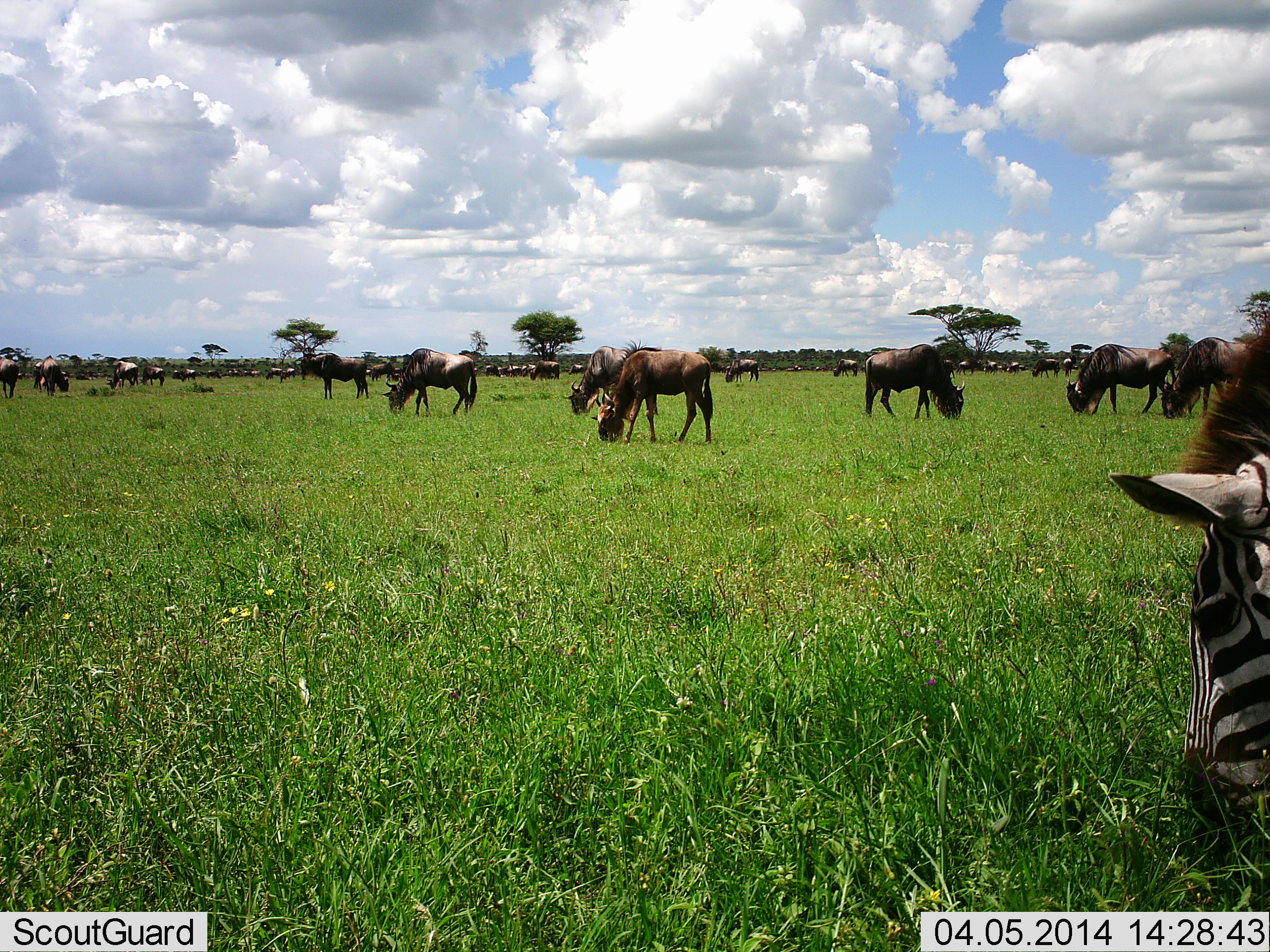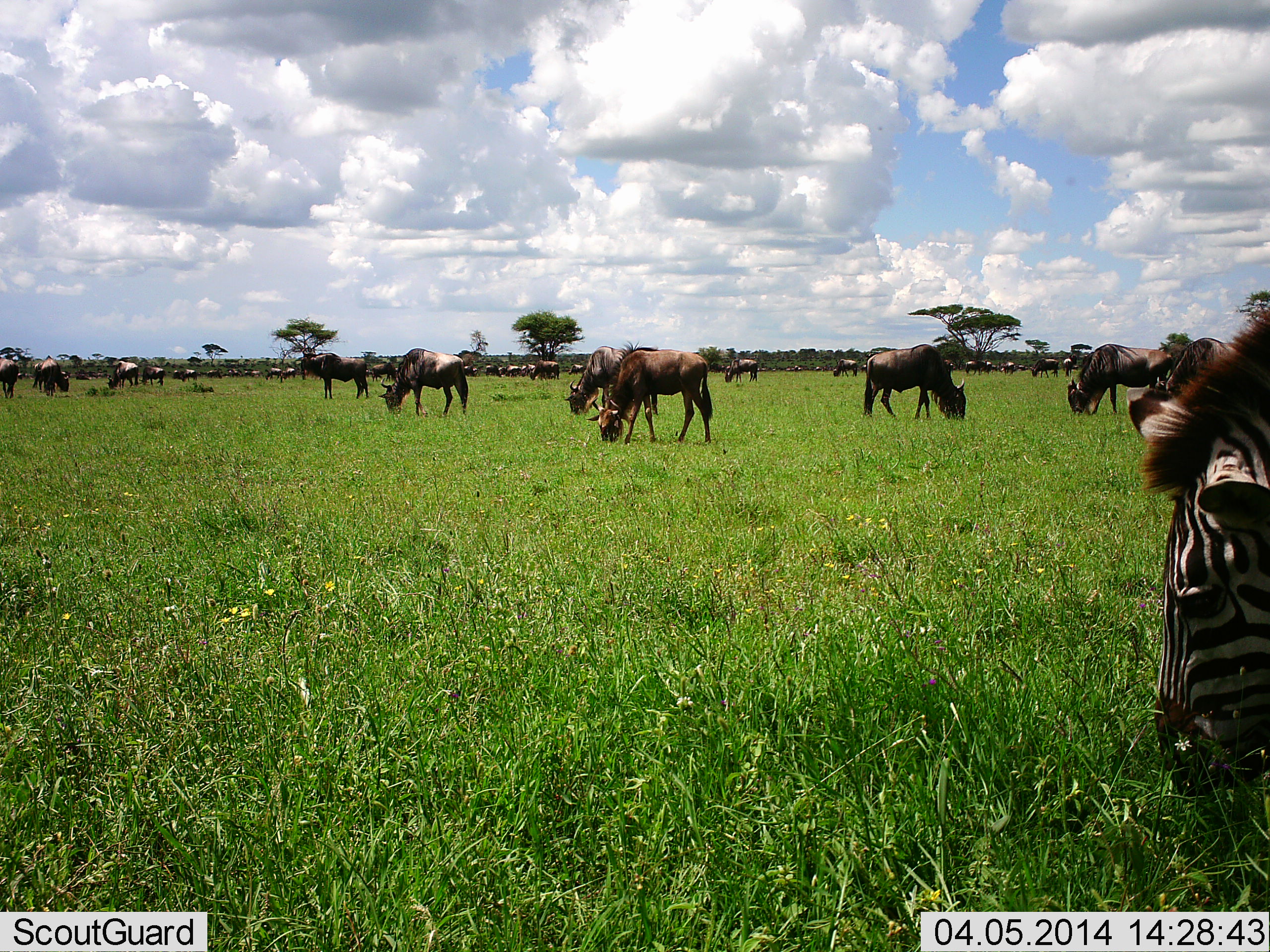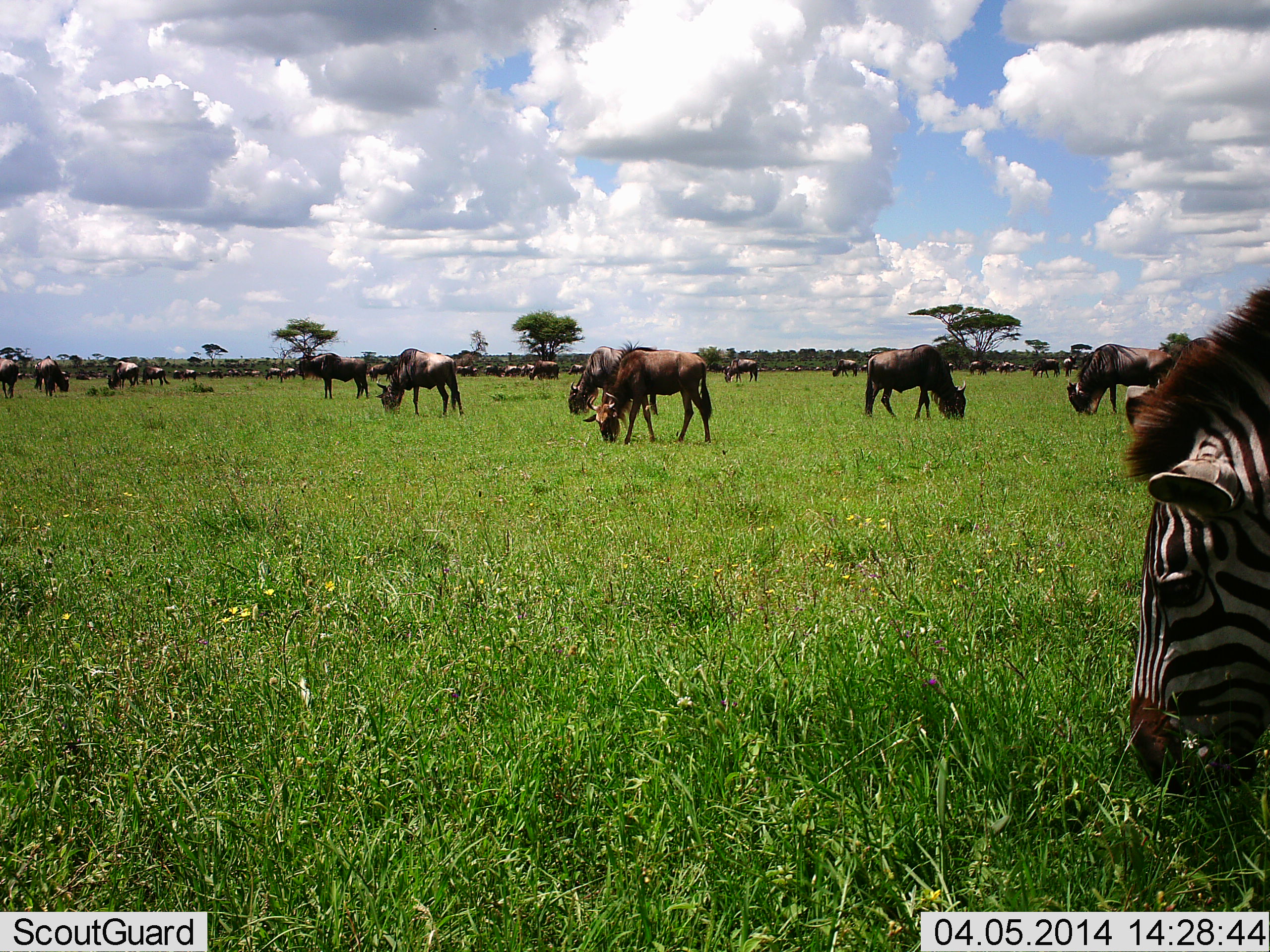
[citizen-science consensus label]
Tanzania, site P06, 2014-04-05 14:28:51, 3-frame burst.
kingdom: Animalia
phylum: Chordata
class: Mammalia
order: Artiodactyla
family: Bovidae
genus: Connochaetes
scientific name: Connochaetes taurinus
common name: blue wildebeest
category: wildebeest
Wildebeest (blue wildebeest) (Connochaetes taurinus), count 11-50. Behavior (volunteer vote fractions): standing 50%, resting 8%, moving 23%, interacting 13%. Young present (vote fraction): 4%. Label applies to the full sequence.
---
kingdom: Animalia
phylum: Chordata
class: Mammalia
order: Perissodactyla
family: Equidae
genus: Equus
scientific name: Equus quagga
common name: plains zebra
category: zebra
Zebra (plains zebra) (Equus quagga), count 1. Behavior (volunteer vote fractions): standing 24%, resting 2%, moving 2%, interacting 2%. Young present (vote fraction): 2%. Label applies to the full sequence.